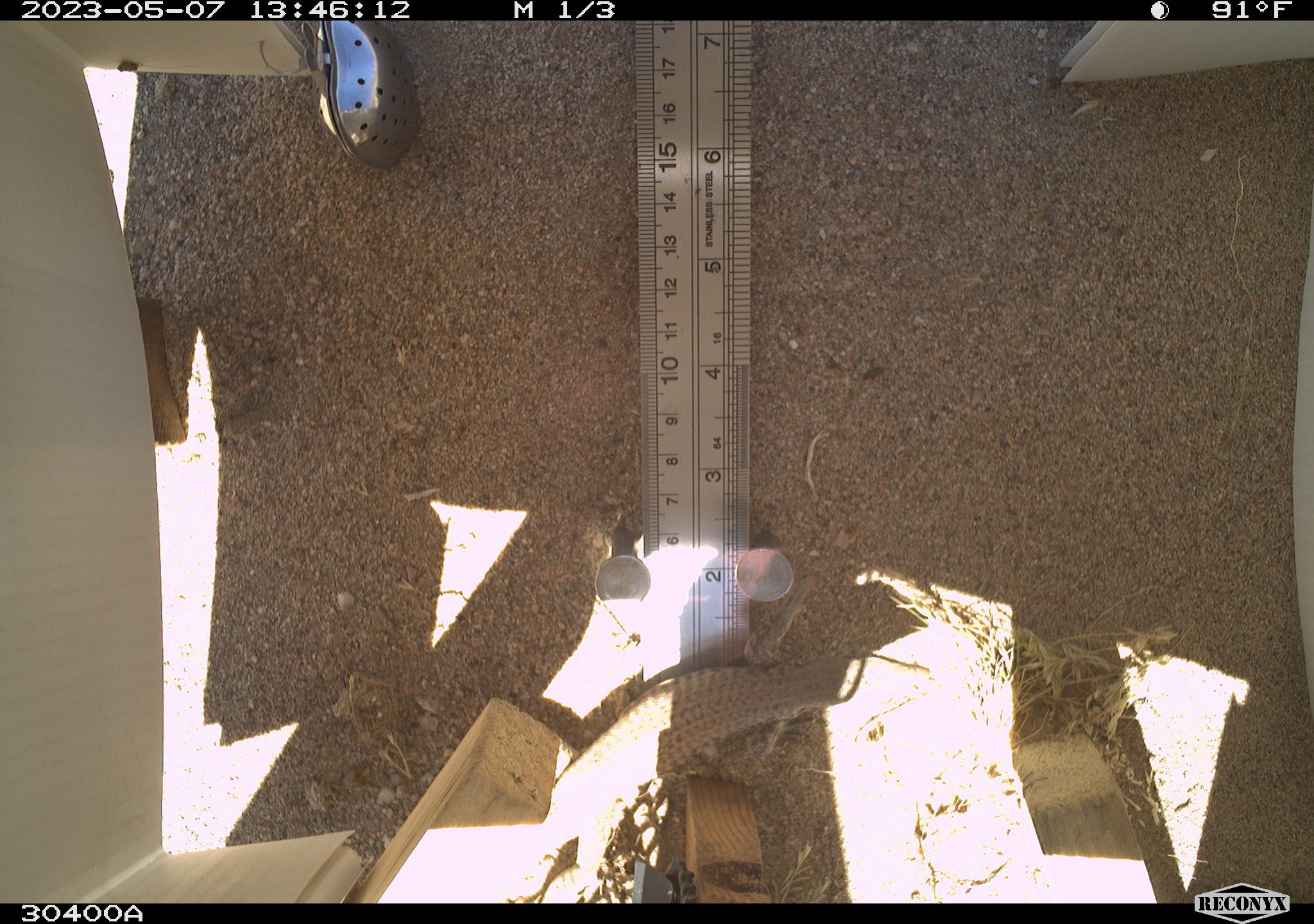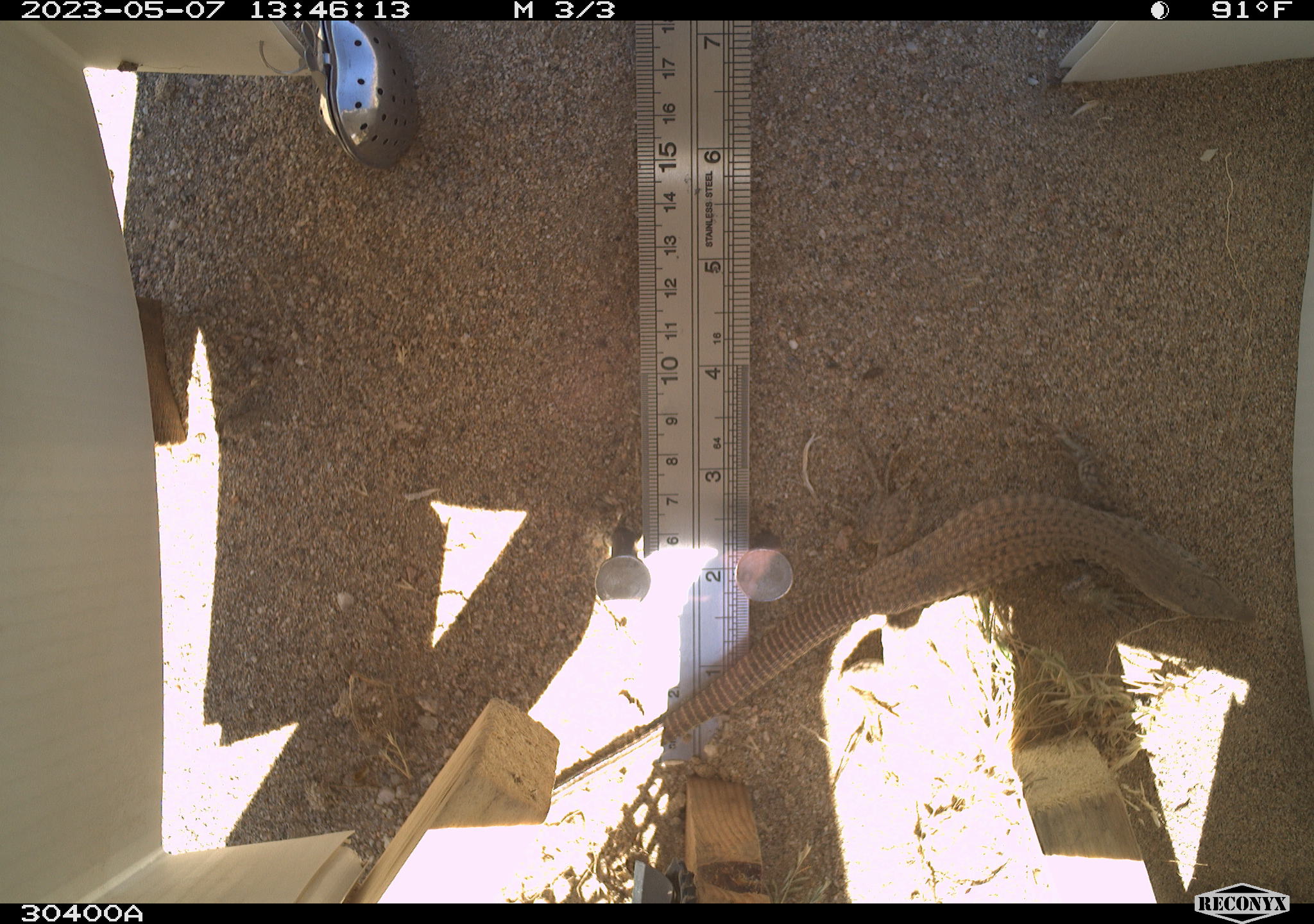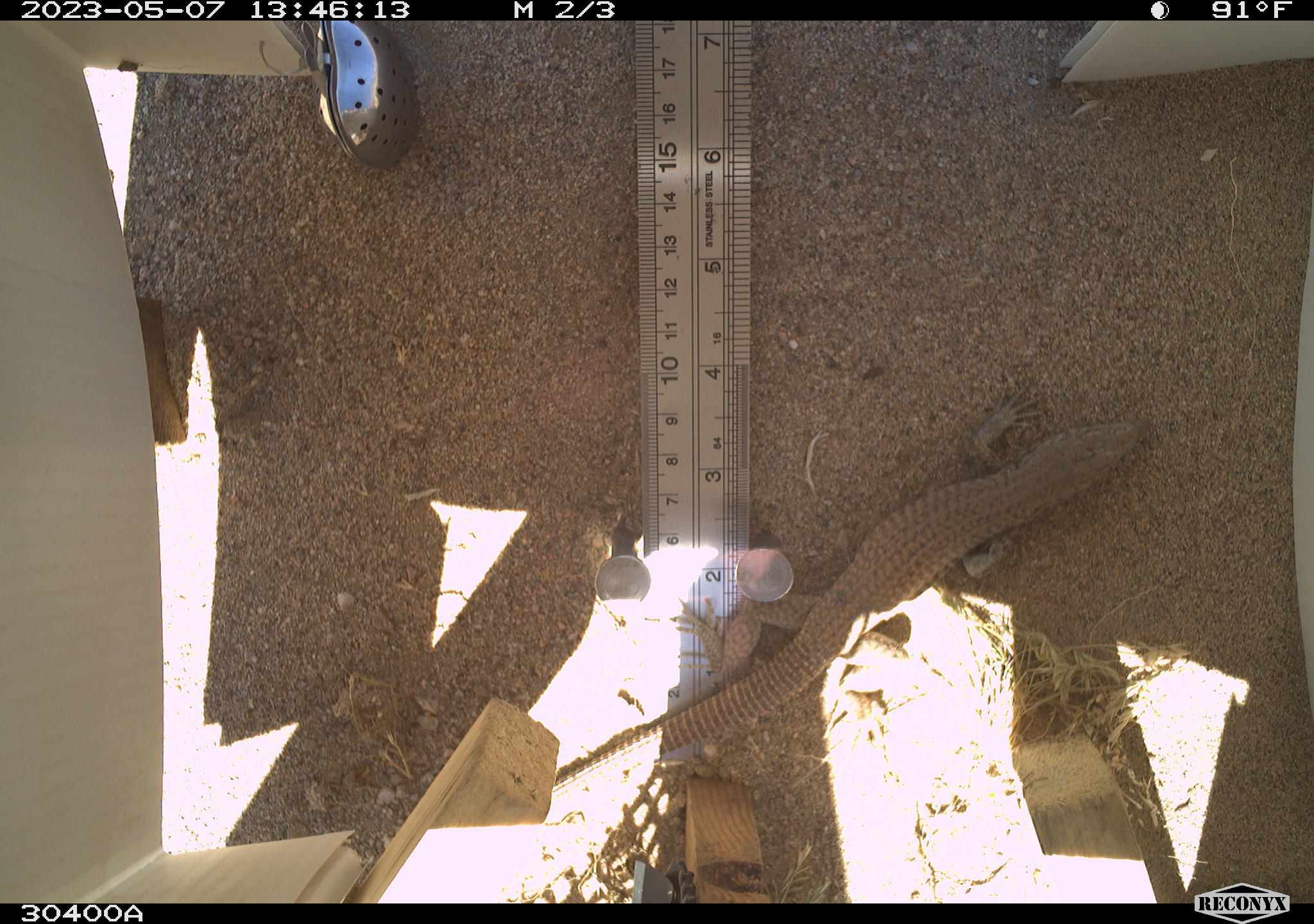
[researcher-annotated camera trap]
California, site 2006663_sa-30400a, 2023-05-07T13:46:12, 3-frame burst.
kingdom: Animalia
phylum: Chordata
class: Reptilia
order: Squamata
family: Teiidae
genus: Aspidoscelis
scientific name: Aspidoscelis tigris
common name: western whiptail